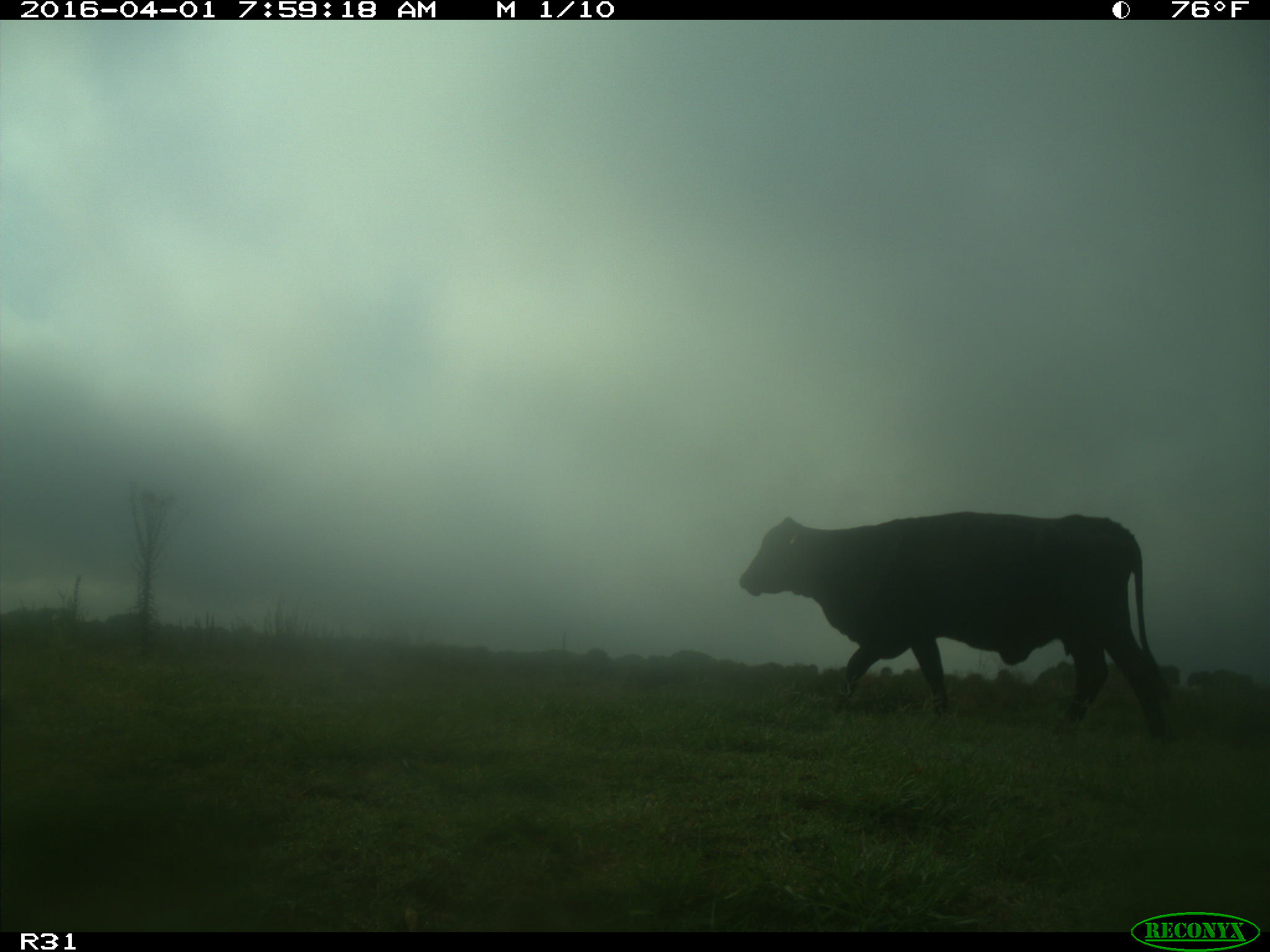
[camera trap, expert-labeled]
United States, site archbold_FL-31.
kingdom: Animalia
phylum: Chordata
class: Mammalia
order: Artiodactyla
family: Bovidae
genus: Bos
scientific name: Bos taurus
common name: domestic cow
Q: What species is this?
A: Bos taurus (domestic cow).